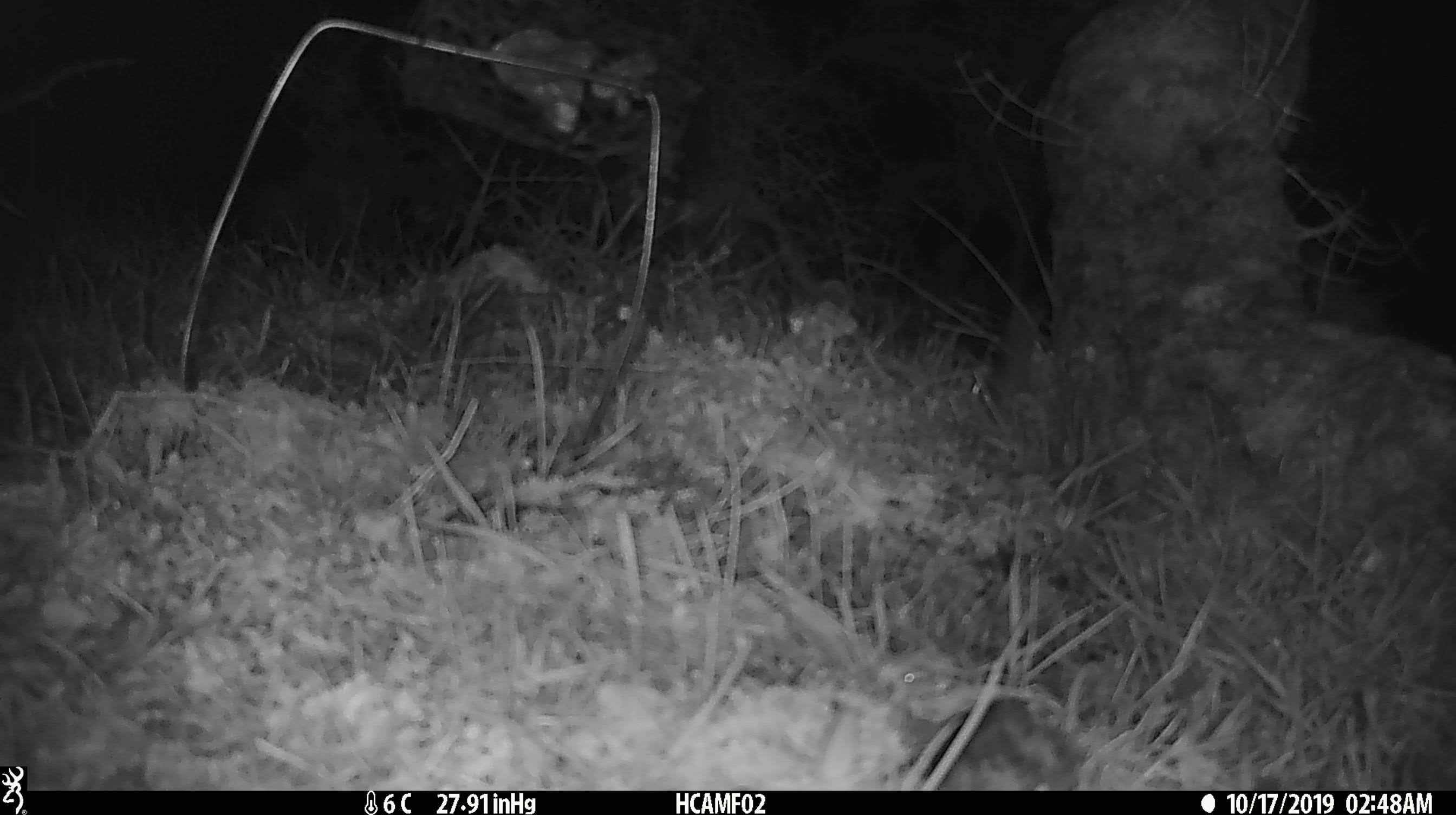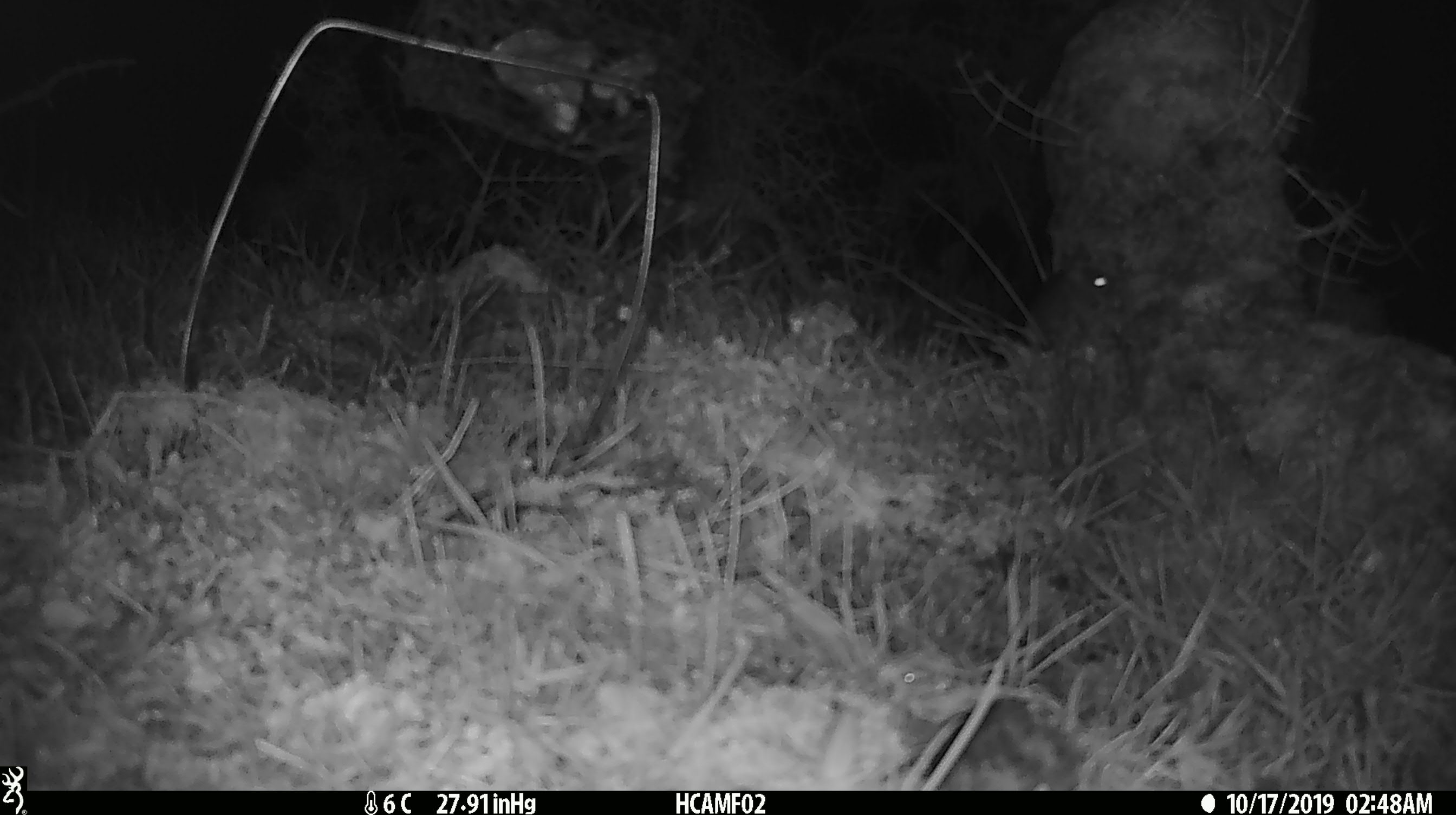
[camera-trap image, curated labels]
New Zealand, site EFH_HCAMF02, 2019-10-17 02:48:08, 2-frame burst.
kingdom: Animalia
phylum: Chordata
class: Mammalia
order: Rodentia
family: Muridae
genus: Mus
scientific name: Mus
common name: mouse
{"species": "mouse (Mus)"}